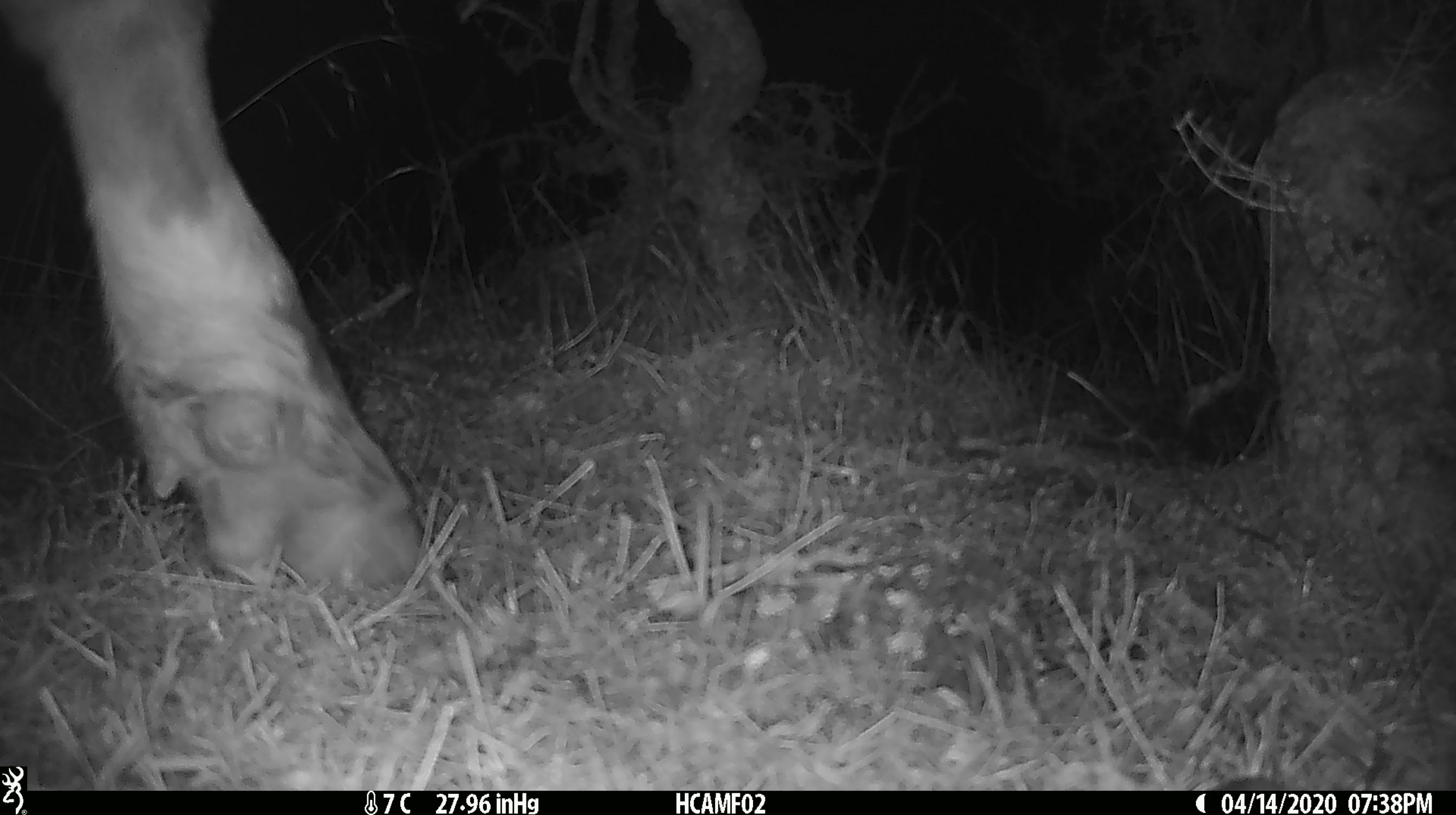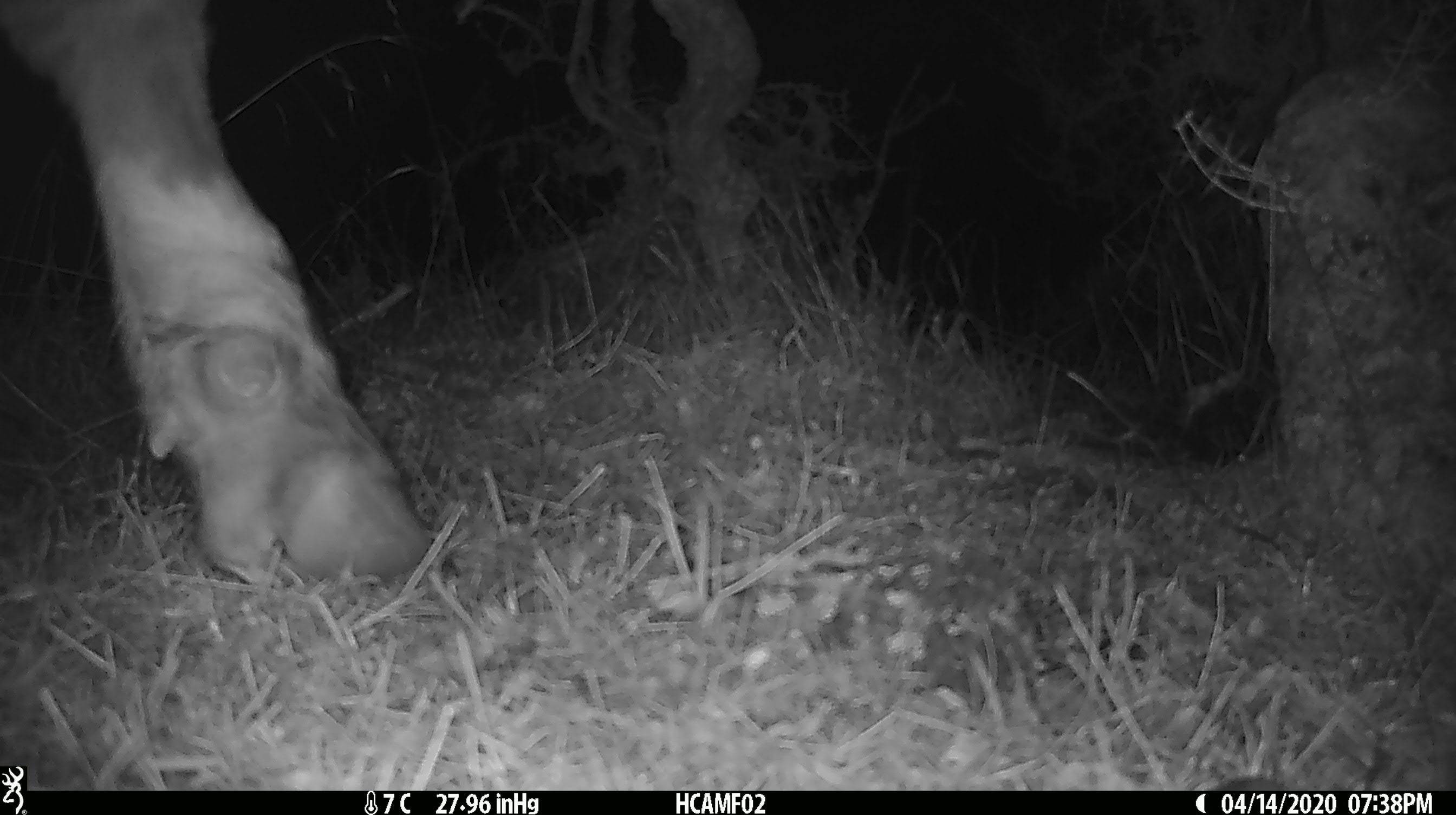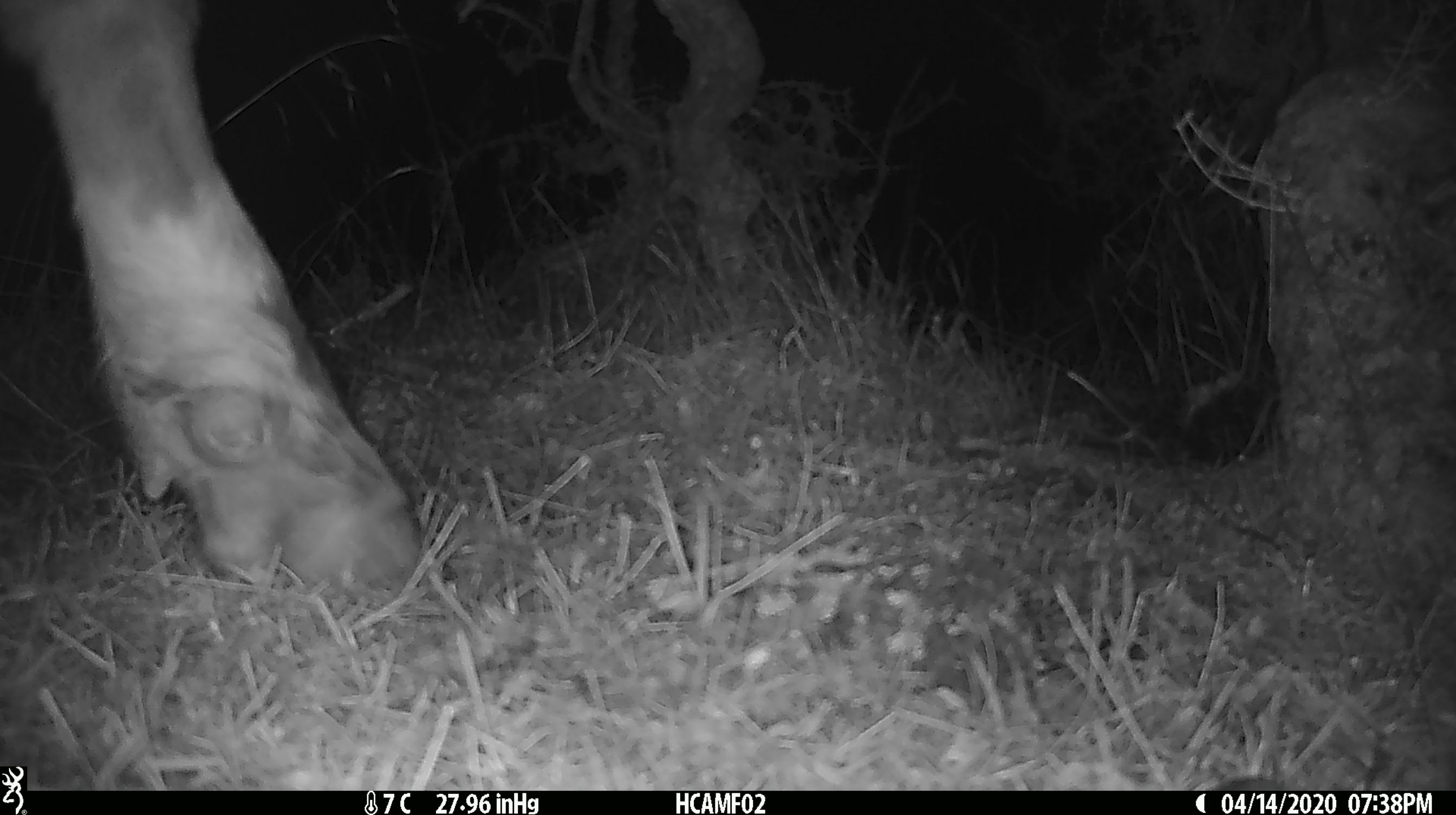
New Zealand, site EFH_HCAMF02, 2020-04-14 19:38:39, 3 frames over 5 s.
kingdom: Animalia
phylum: Chordata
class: Mammalia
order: Artiodactyla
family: Bovidae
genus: Bos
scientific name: Bos taurus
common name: domestic cow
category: cow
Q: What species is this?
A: Cow (domestic cow) (Bos taurus).